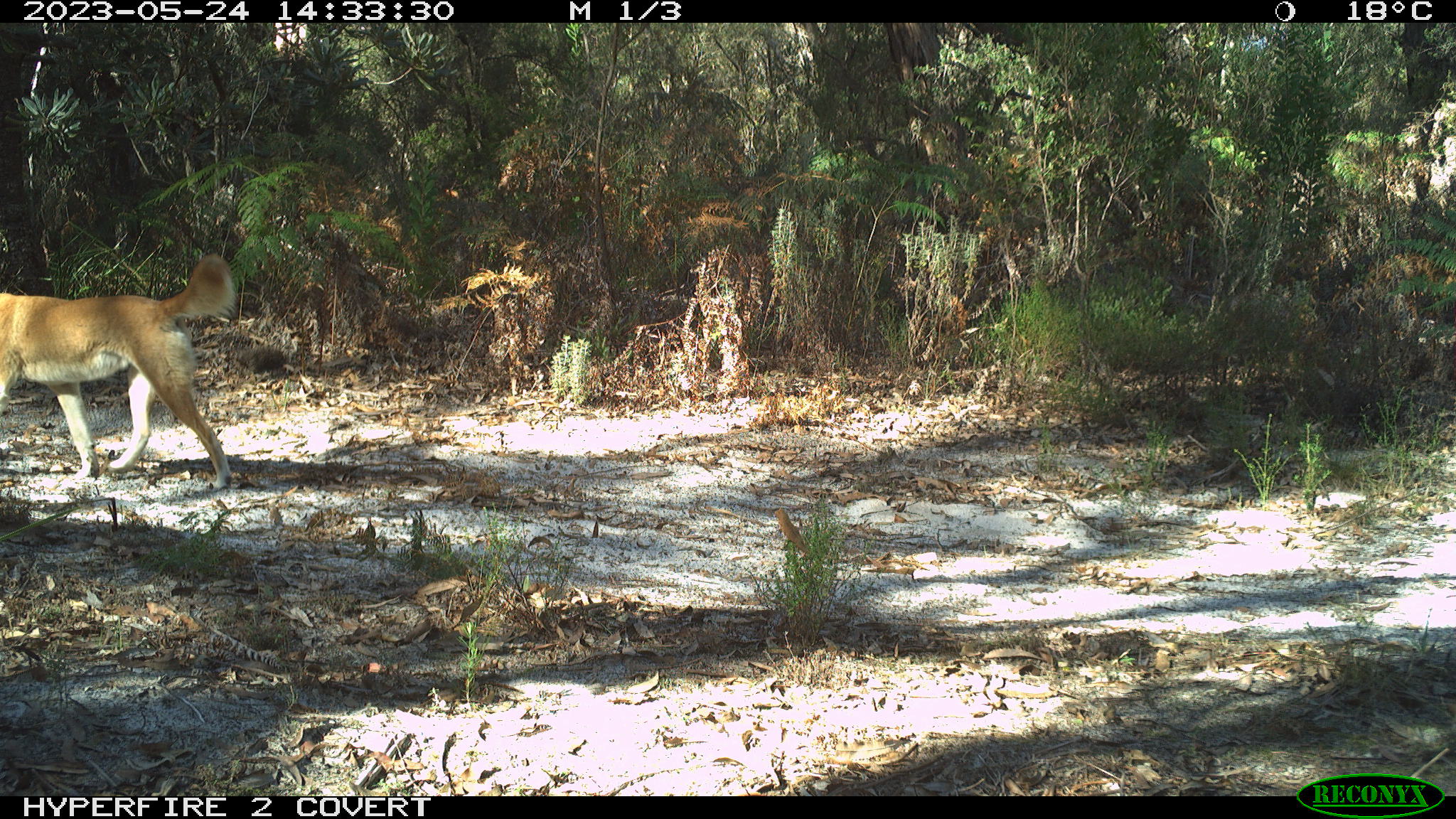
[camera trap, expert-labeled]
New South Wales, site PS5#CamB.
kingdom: Animalia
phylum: Chordata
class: Mammalia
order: Carnivora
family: Canidae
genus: Canis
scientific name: Canis familiaris dingo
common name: dingo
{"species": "dingo (Canis familiaris dingo)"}